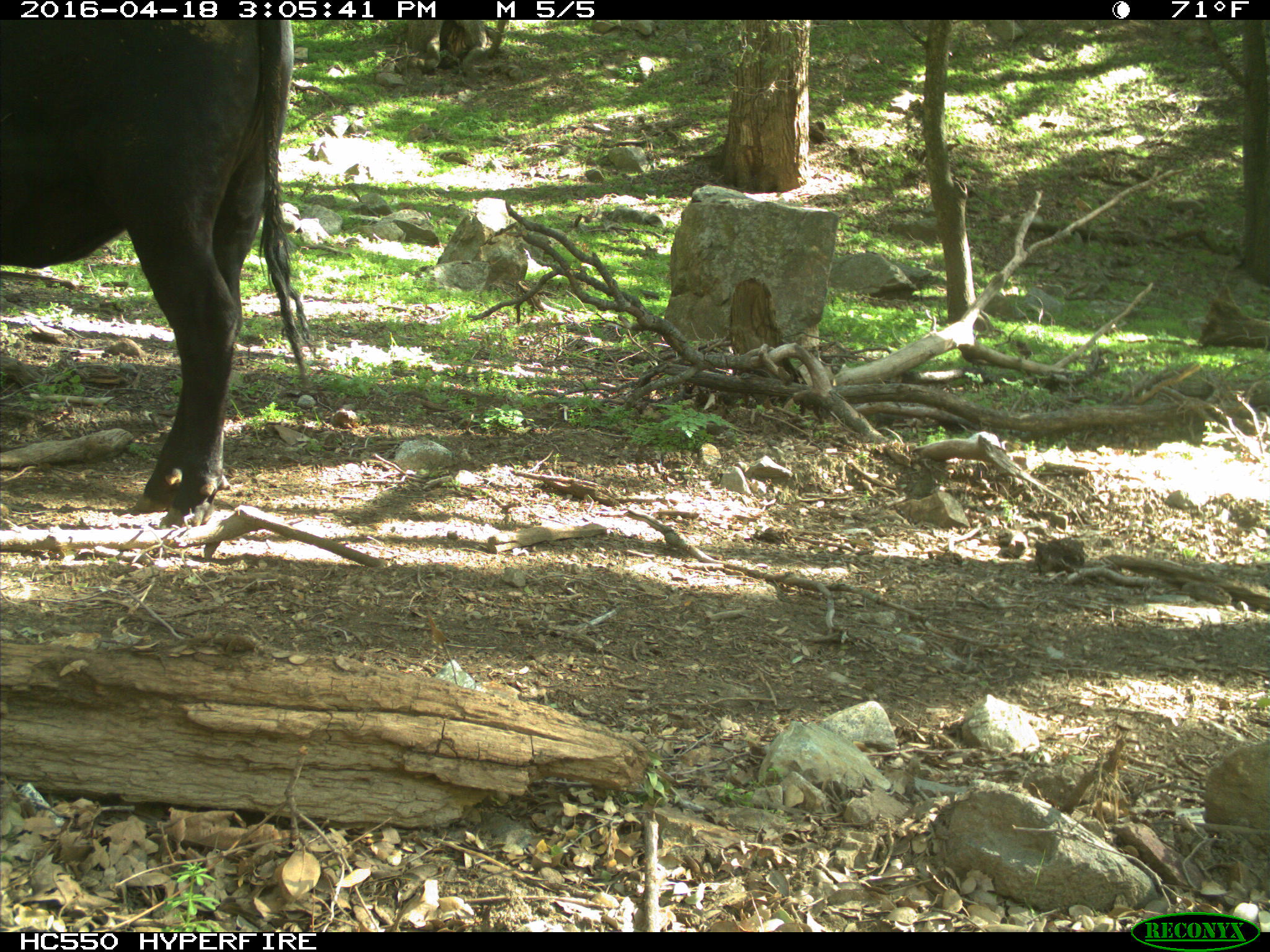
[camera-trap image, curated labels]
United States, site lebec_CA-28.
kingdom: Animalia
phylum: Chordata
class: Mammalia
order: Artiodactyla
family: Bovidae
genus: Bos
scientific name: Bos taurus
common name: domestic cow